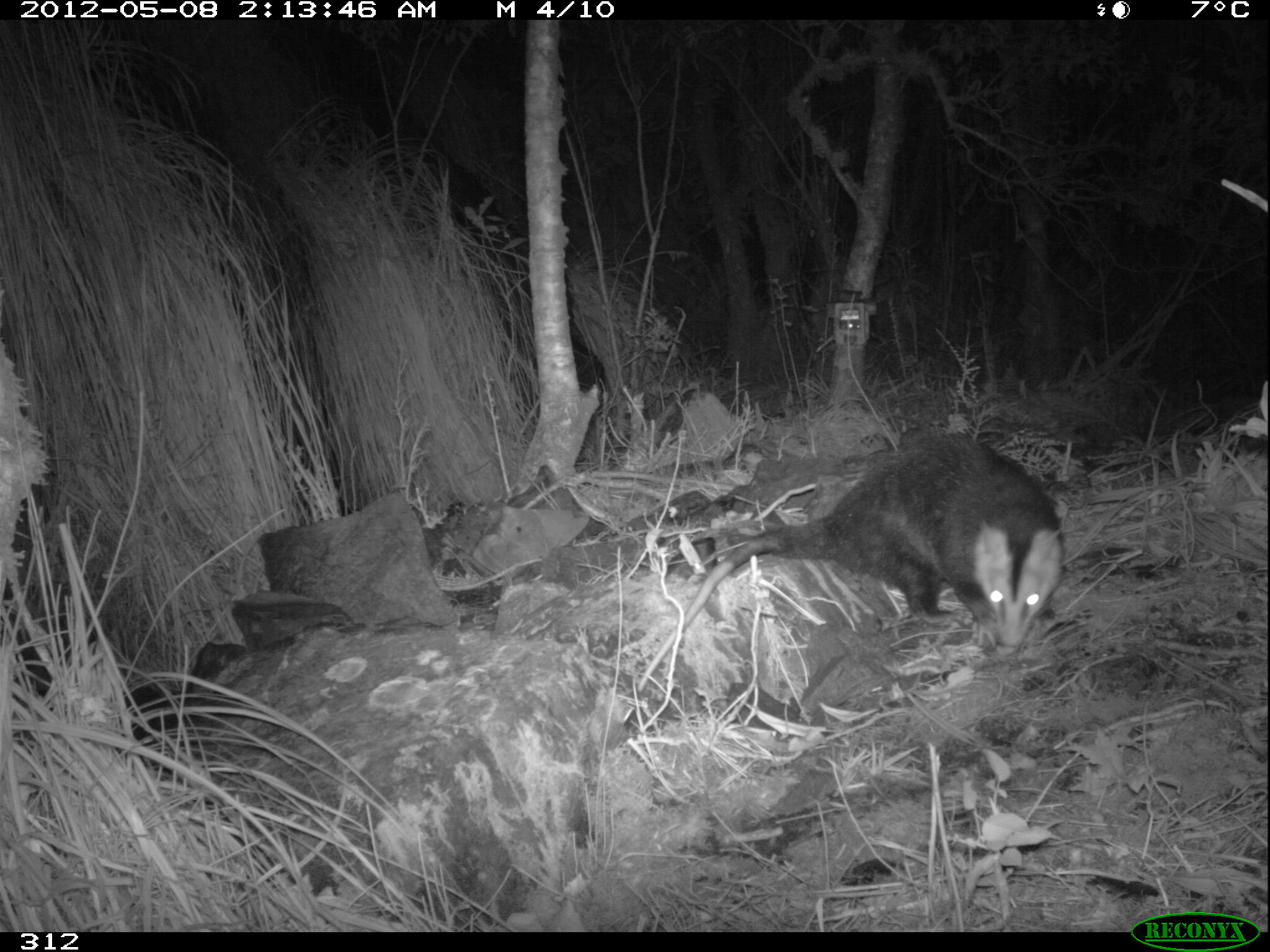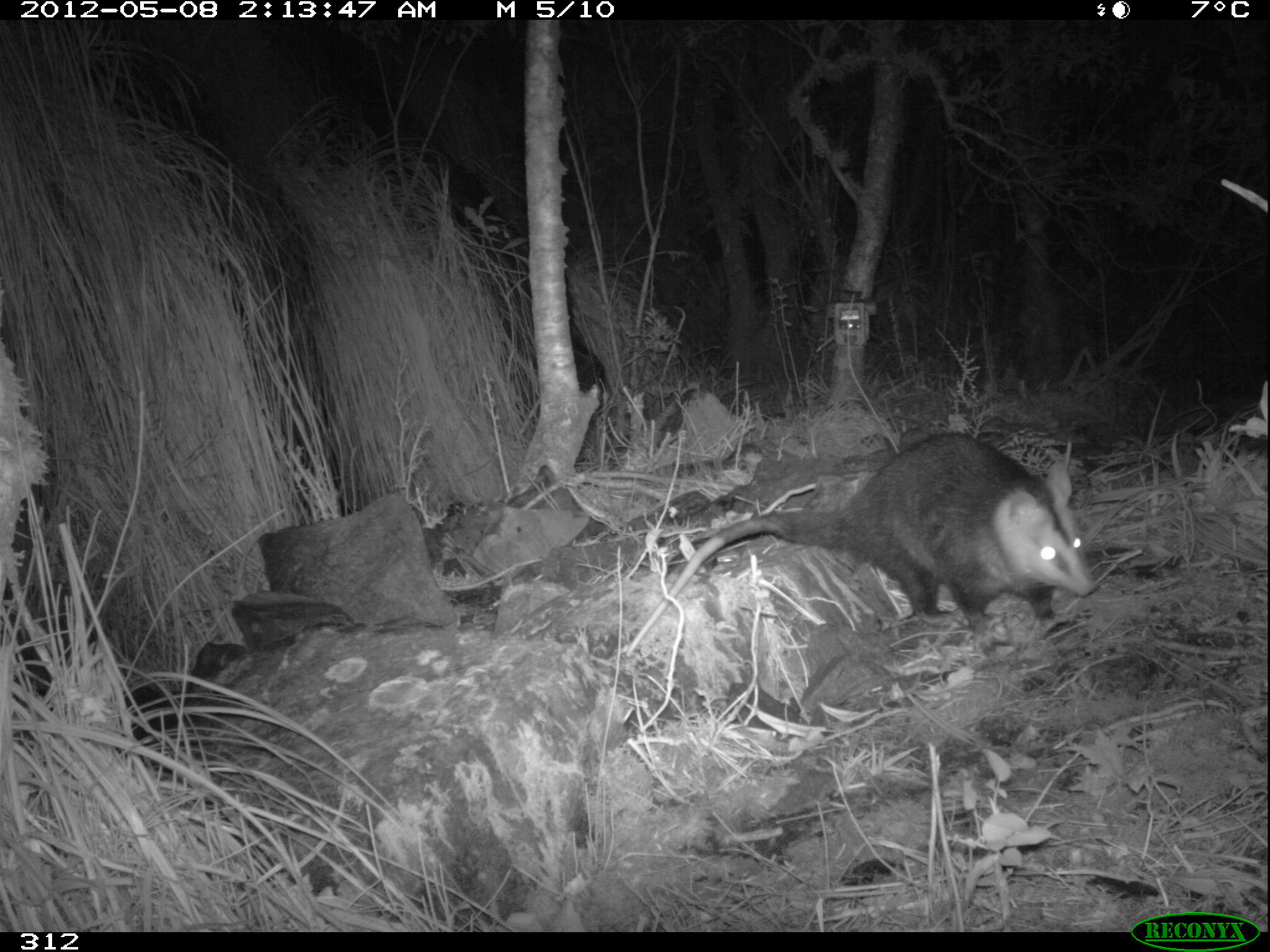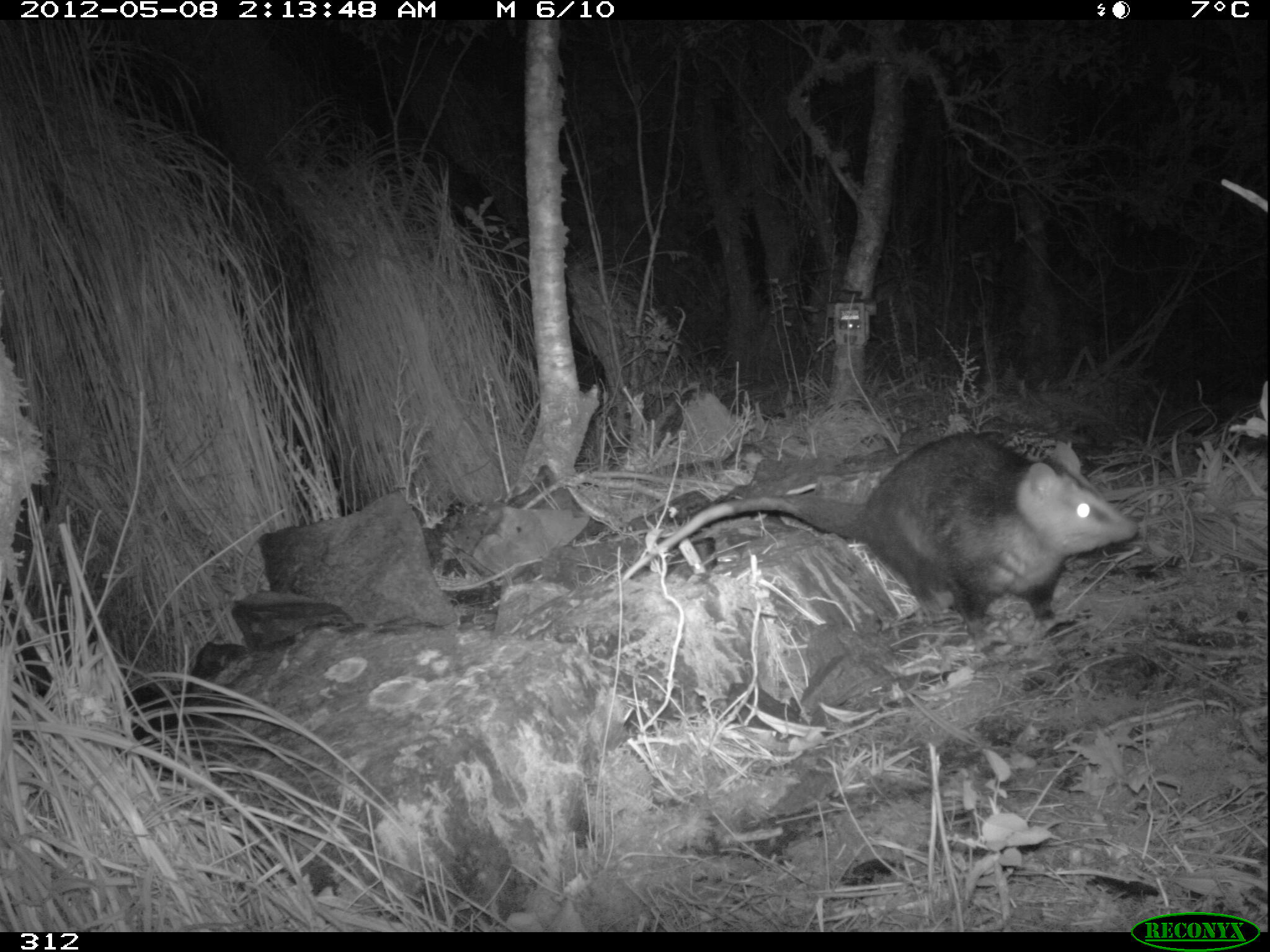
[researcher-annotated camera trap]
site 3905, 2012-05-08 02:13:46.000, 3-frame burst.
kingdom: Animalia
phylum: Chordata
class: Mammalia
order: Didelphimorphia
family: Didelphidae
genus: Didelphis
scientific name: Didelphis pernigra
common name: andean white-eared opossum